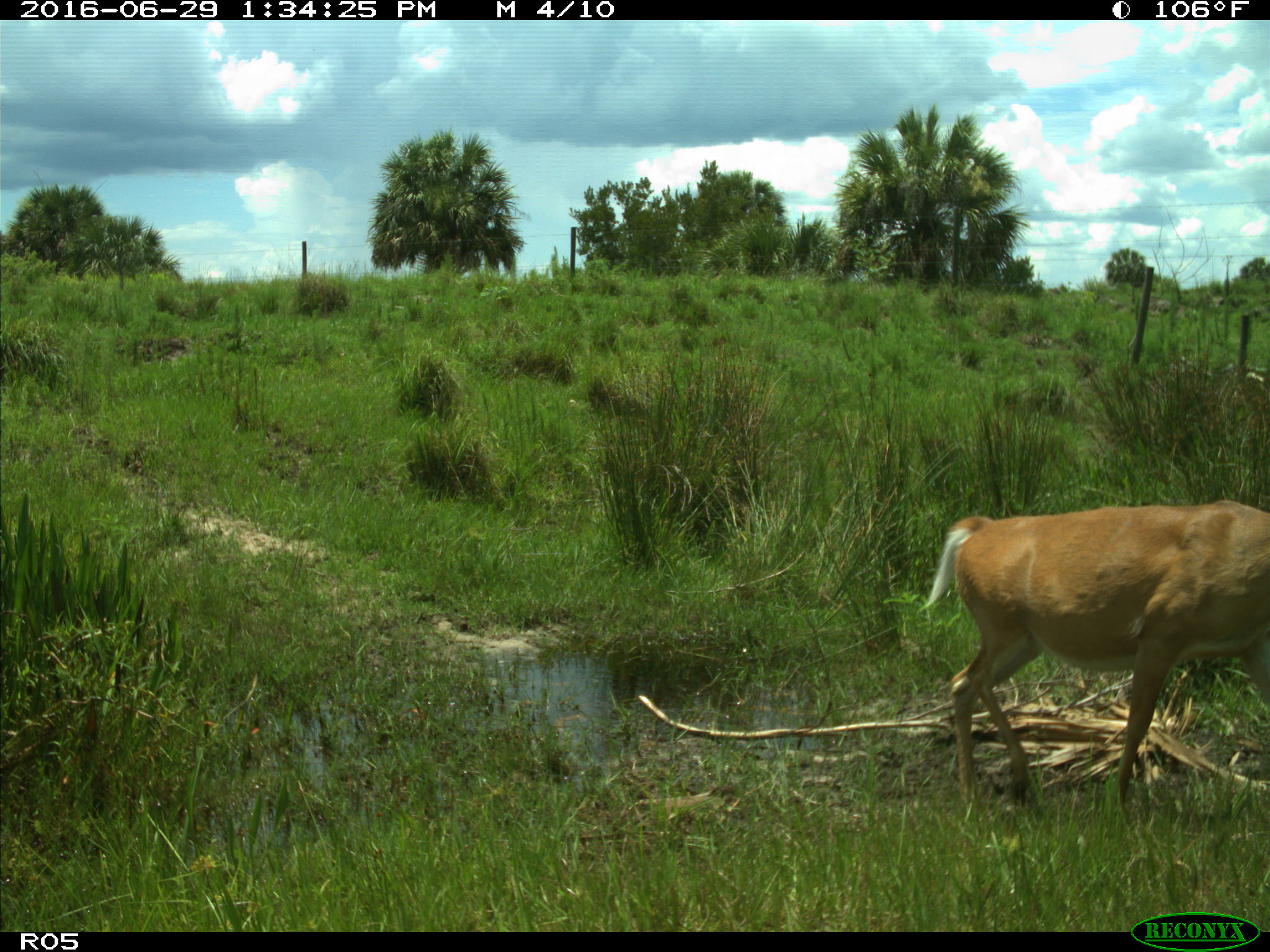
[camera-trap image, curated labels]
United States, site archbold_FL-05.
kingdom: Animalia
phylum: Chordata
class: Mammalia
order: Artiodactyla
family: Cervidae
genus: Odocoileus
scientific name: Odocoileus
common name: deer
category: unidentified deer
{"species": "unidentified deer (deer) (Odocoileus)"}